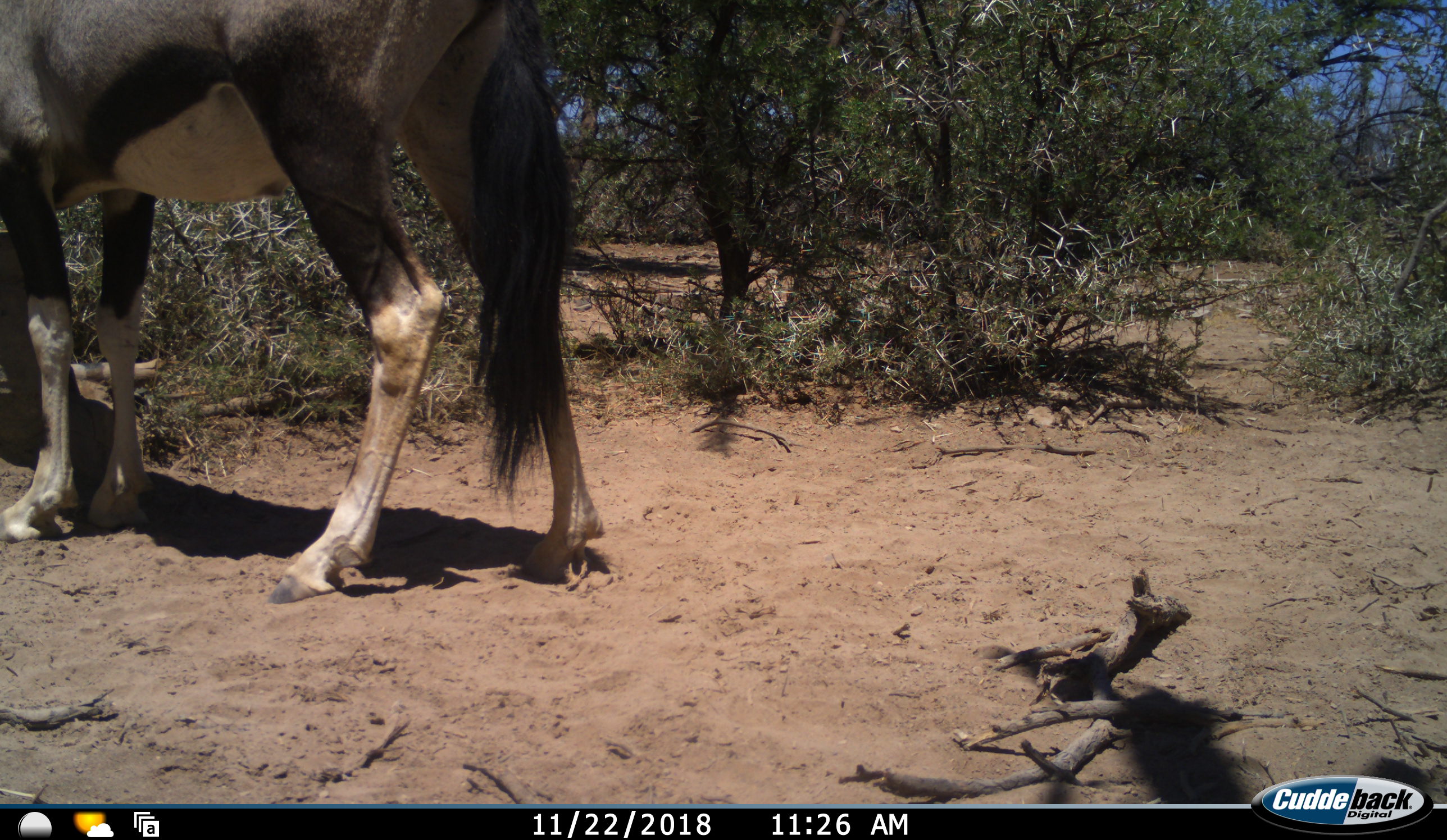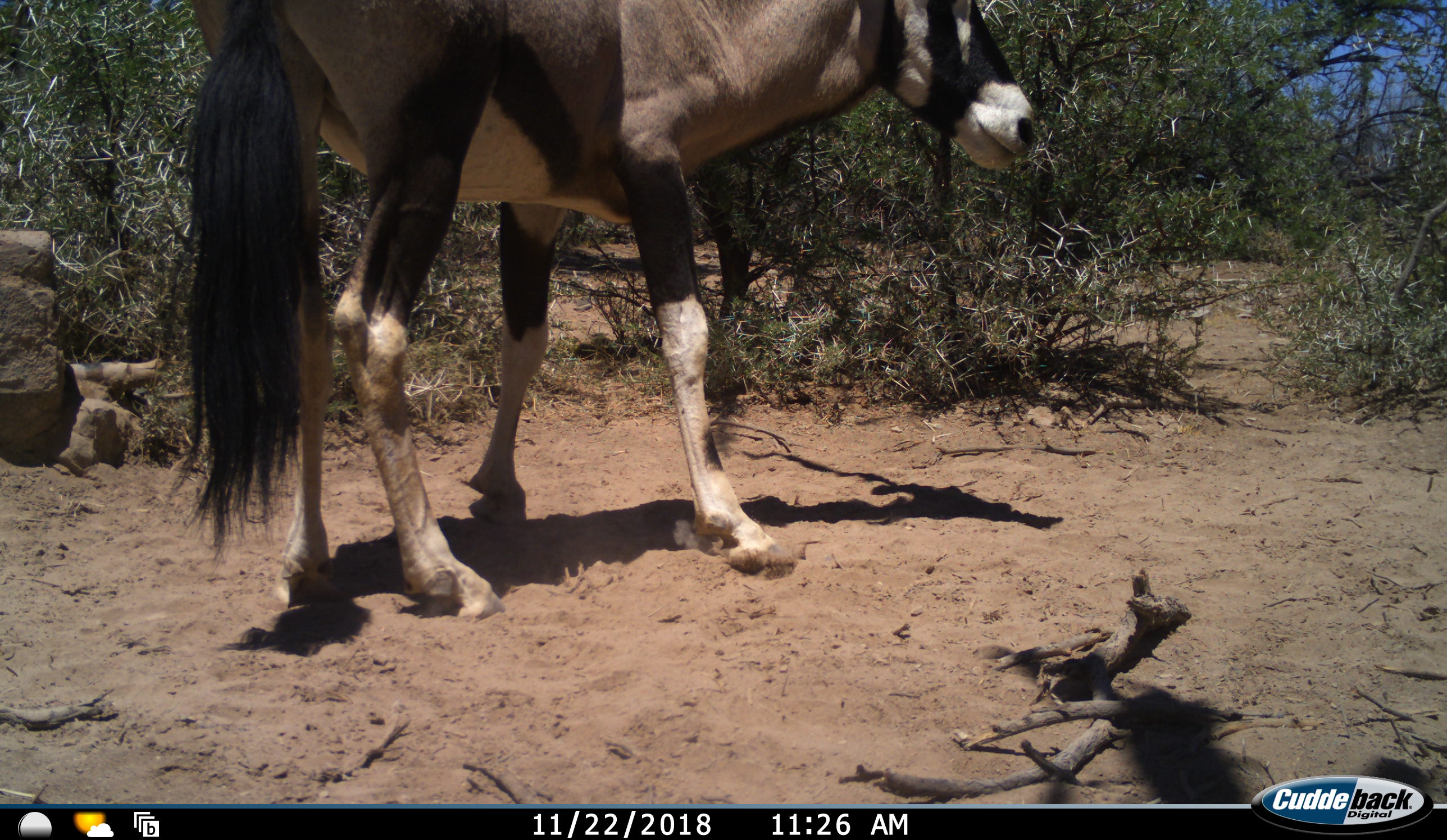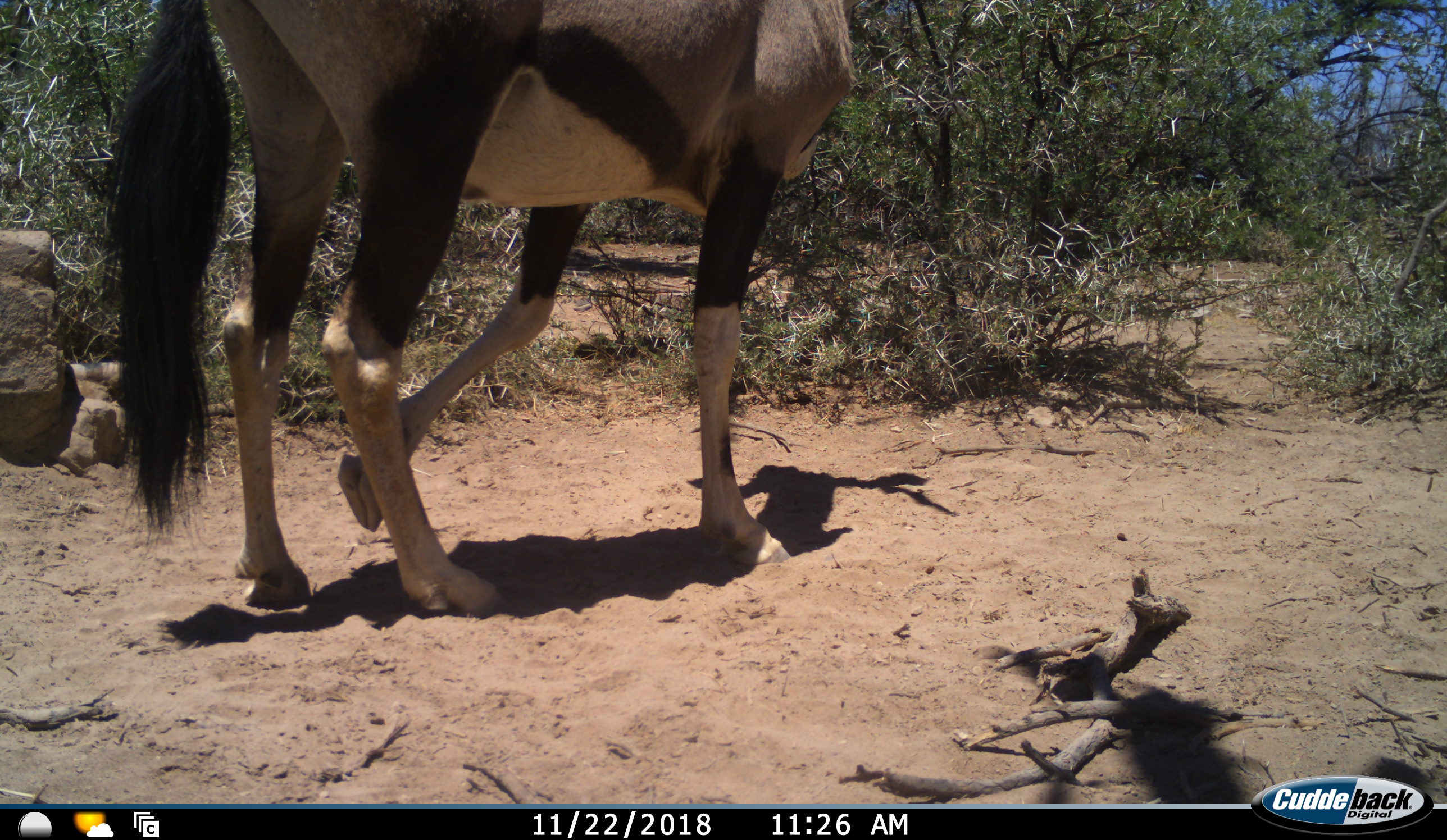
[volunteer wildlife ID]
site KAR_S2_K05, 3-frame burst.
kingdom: Animalia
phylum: Chordata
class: Mammalia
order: Artiodactyla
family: Bovidae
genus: Oryx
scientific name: Oryx gazella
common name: gemsbok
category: oryx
Oryx (gemsbok) (Oryx gazella), count 1. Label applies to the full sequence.